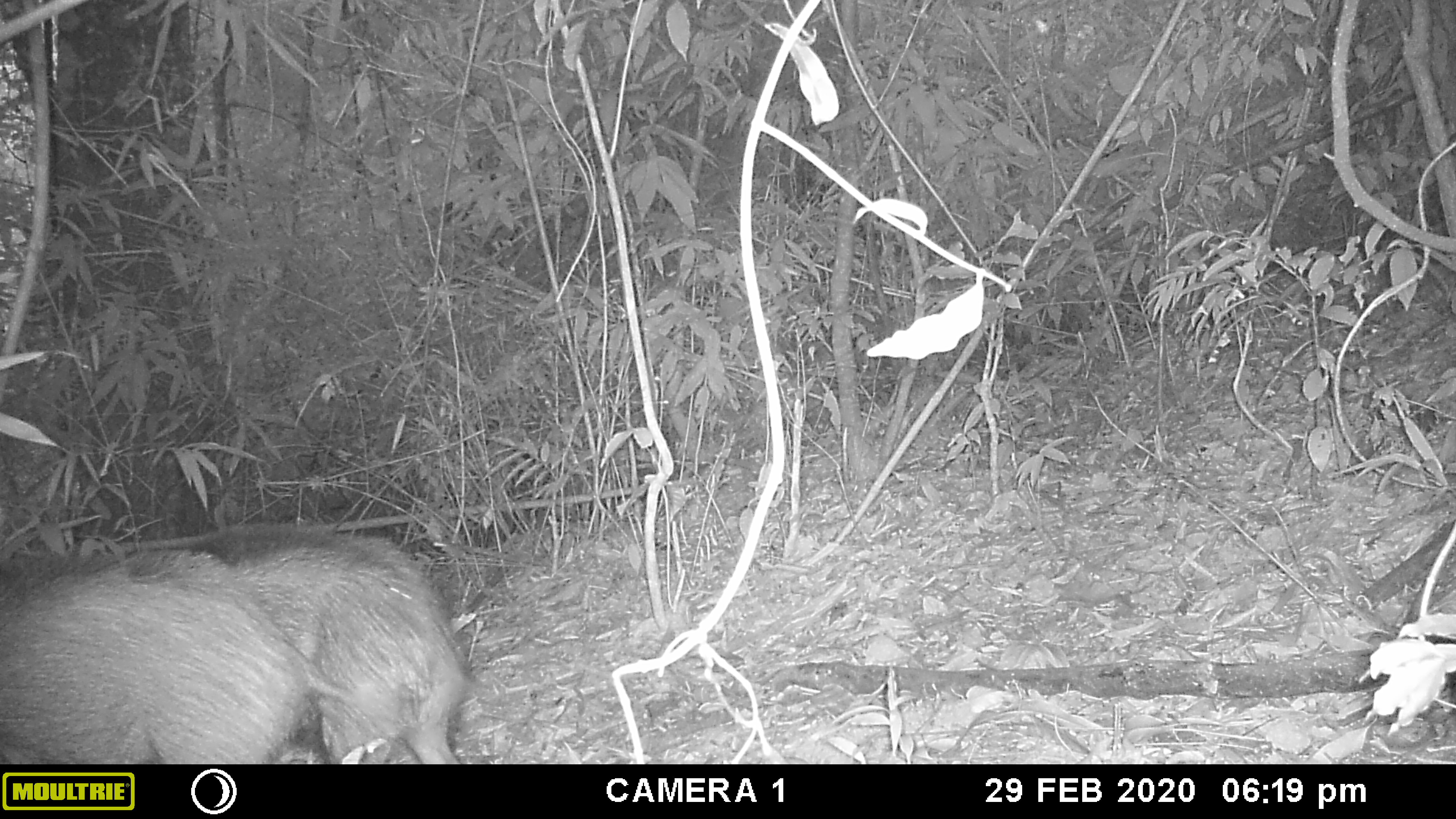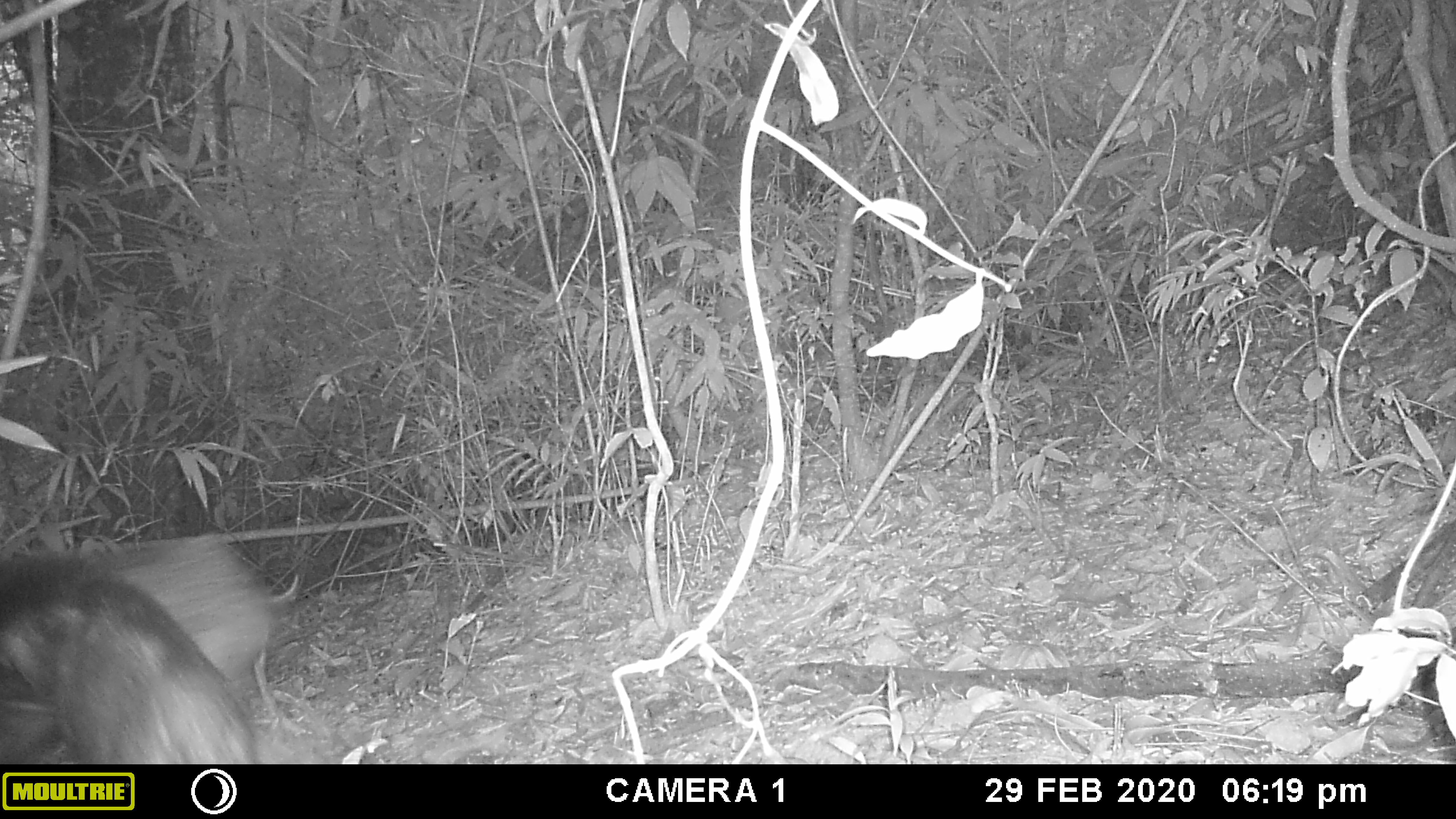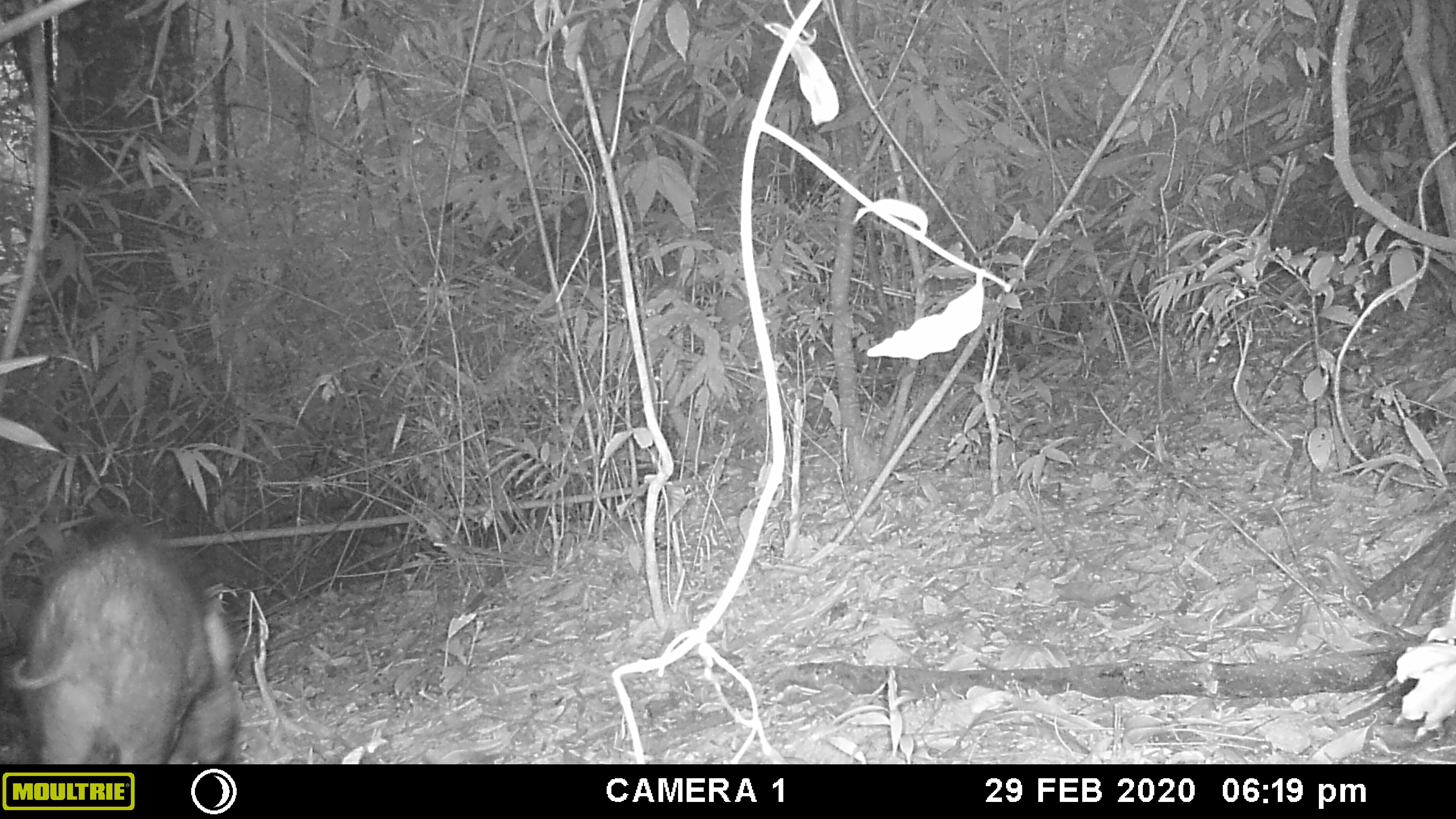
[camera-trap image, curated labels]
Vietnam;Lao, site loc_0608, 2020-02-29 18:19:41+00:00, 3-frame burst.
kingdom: Animalia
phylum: Chordata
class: Mammalia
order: Artiodactyla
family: Suidae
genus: Sus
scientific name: Sus scrofa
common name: eurasian wild pig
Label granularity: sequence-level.